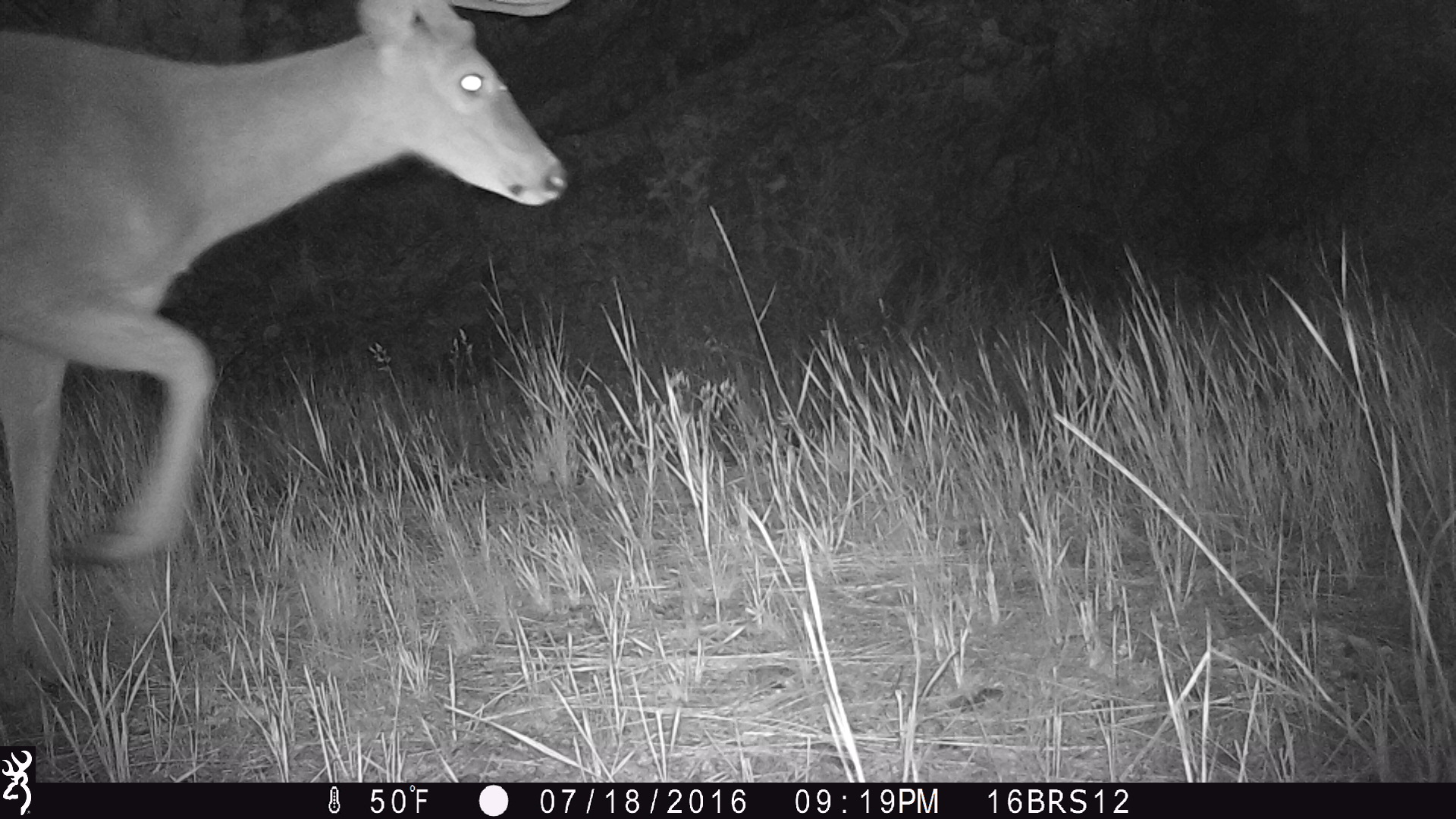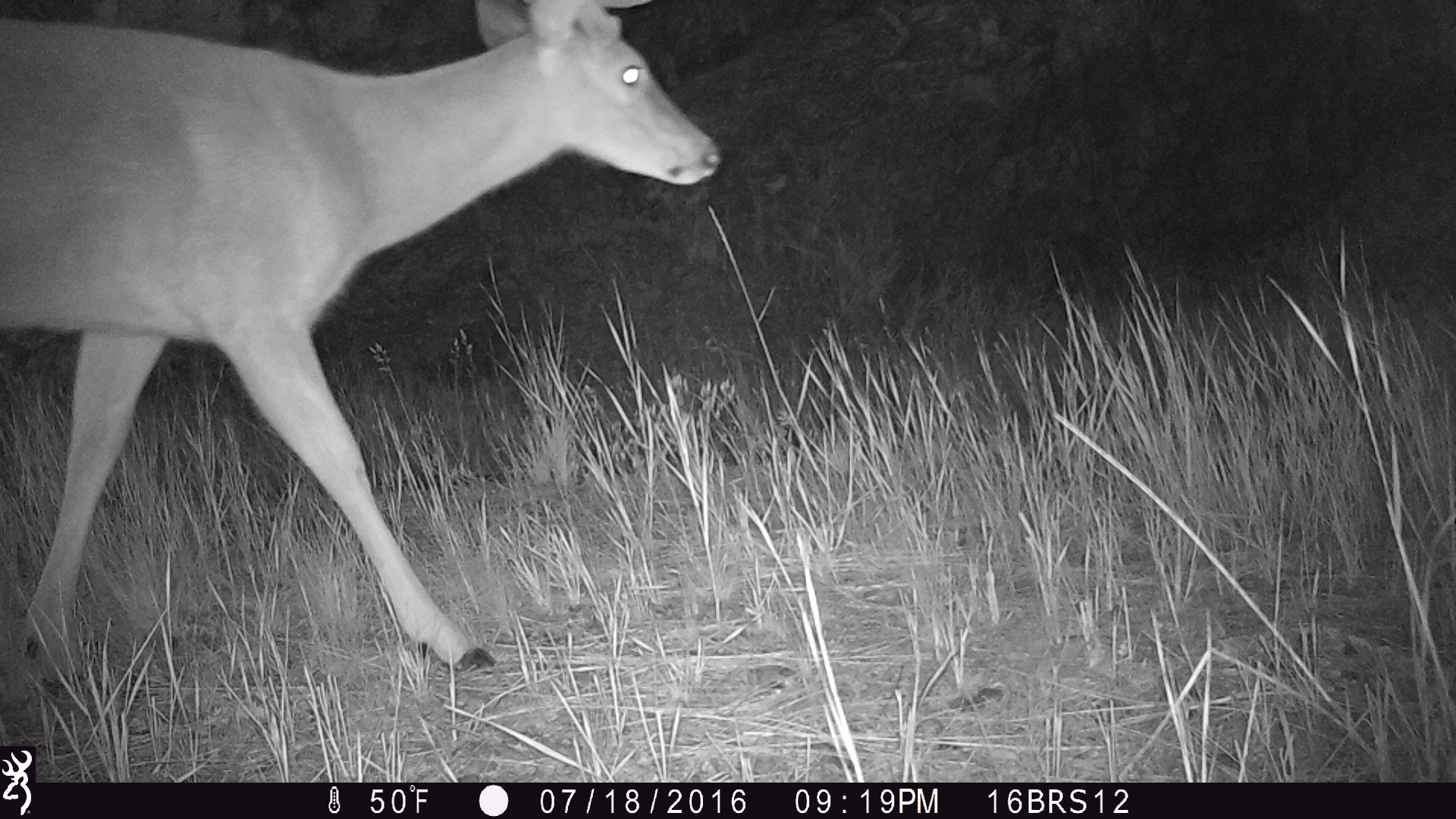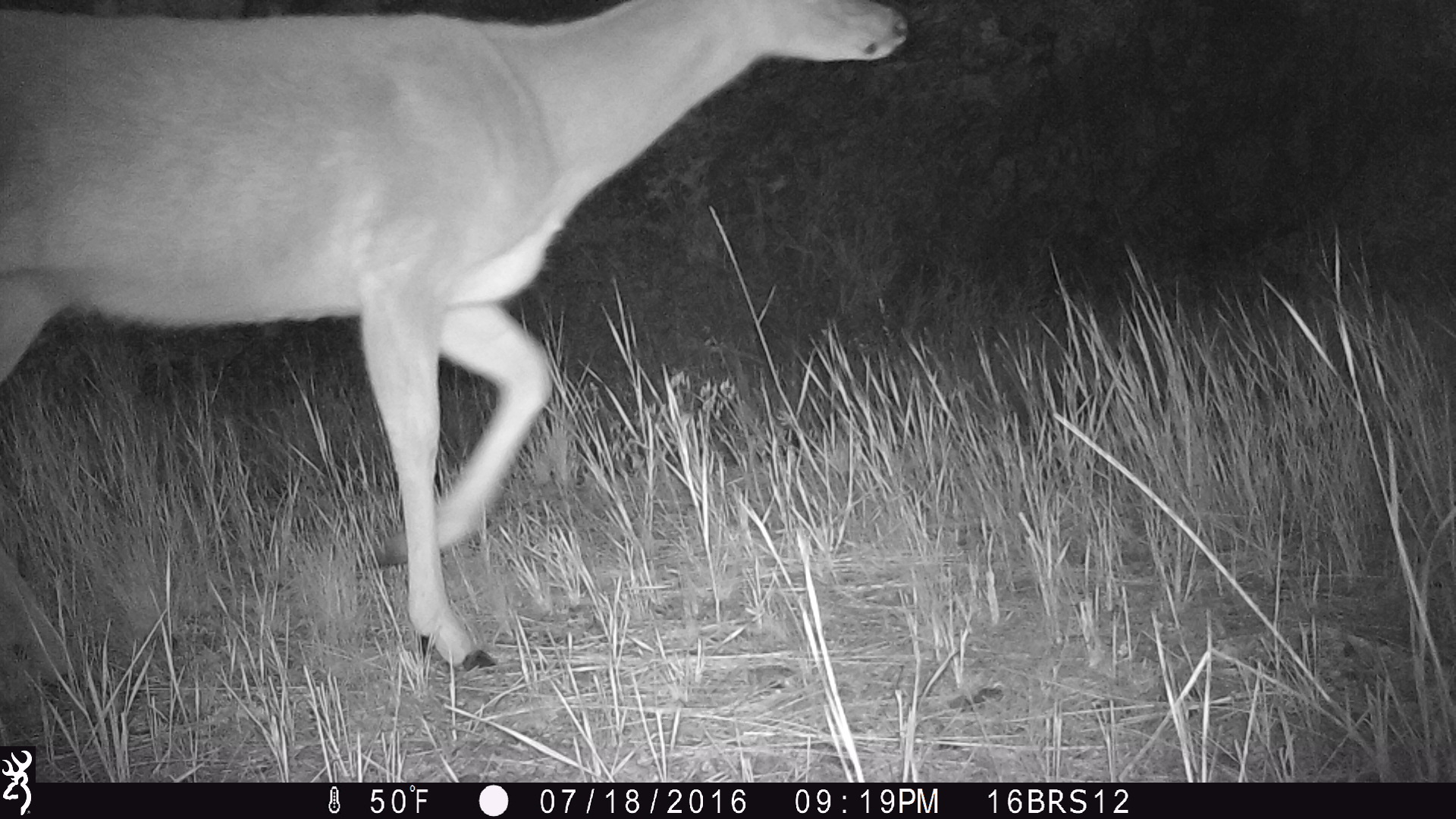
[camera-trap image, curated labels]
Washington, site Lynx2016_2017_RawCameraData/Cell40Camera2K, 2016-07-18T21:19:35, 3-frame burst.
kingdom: Animalia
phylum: Chordata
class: Mammalia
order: Artiodactyla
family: Cervidae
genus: Odocoileus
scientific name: Odocoileus virginianus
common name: white-tailed deer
Odocoileus virginianus (white-tailed deer). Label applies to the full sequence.